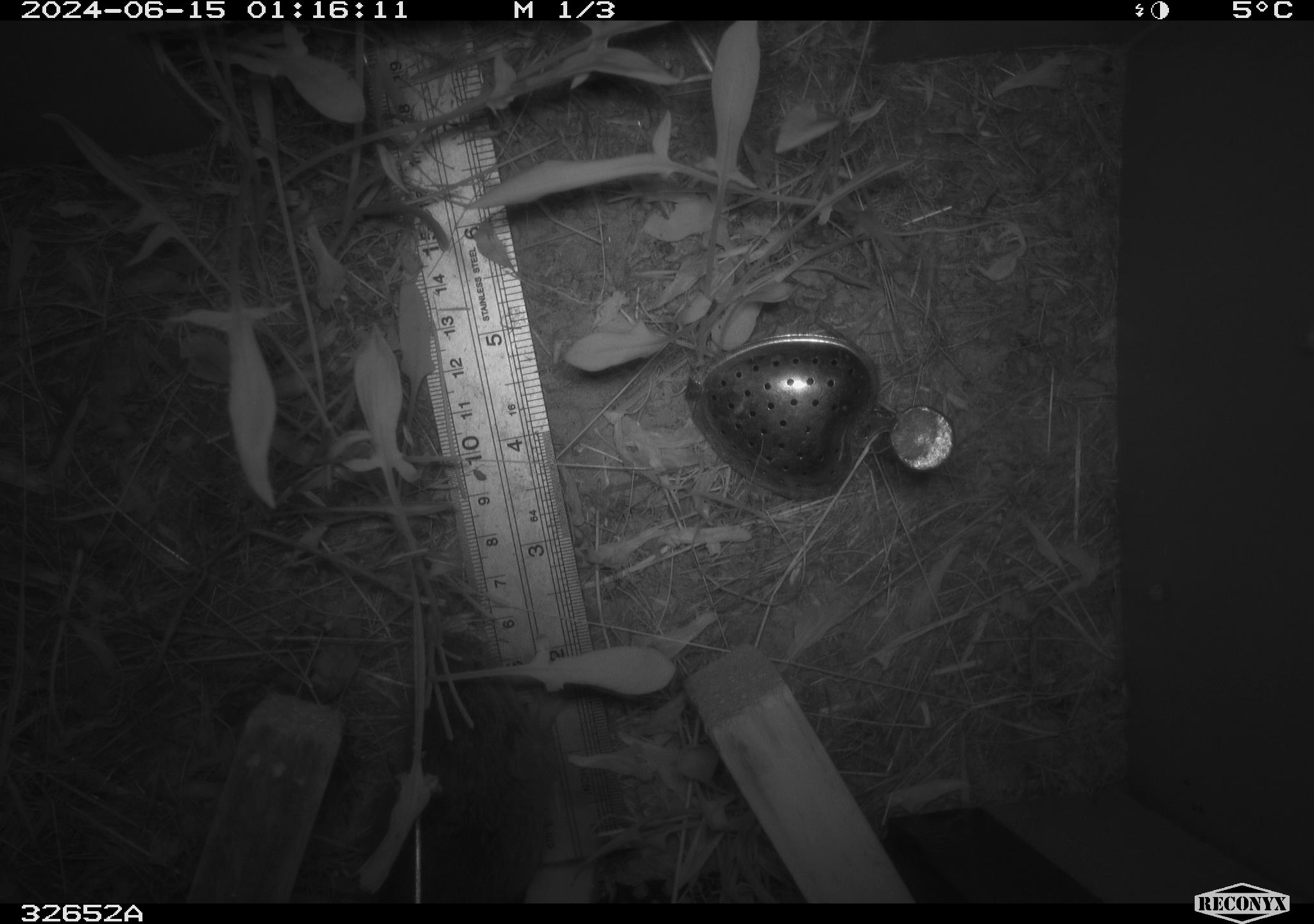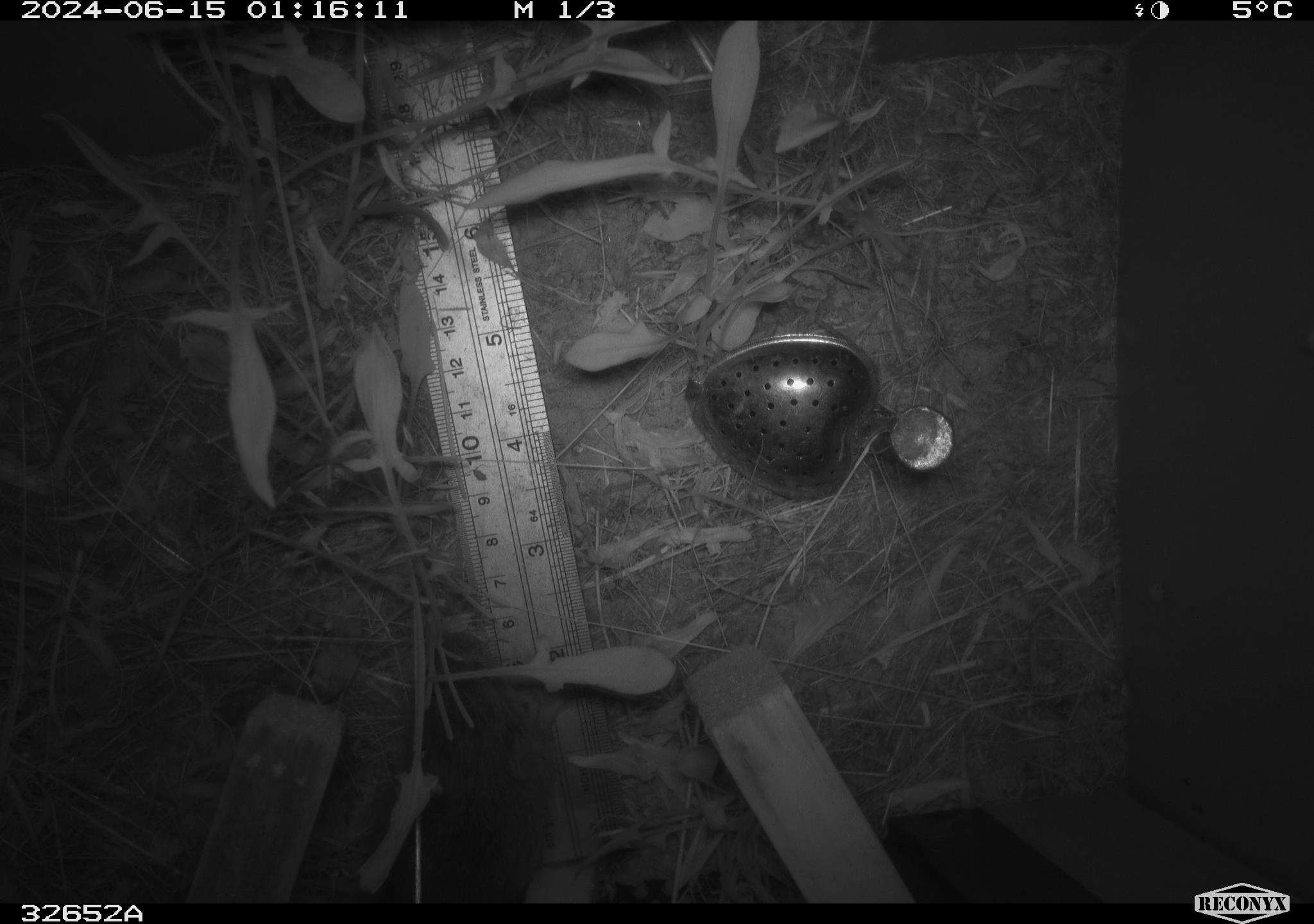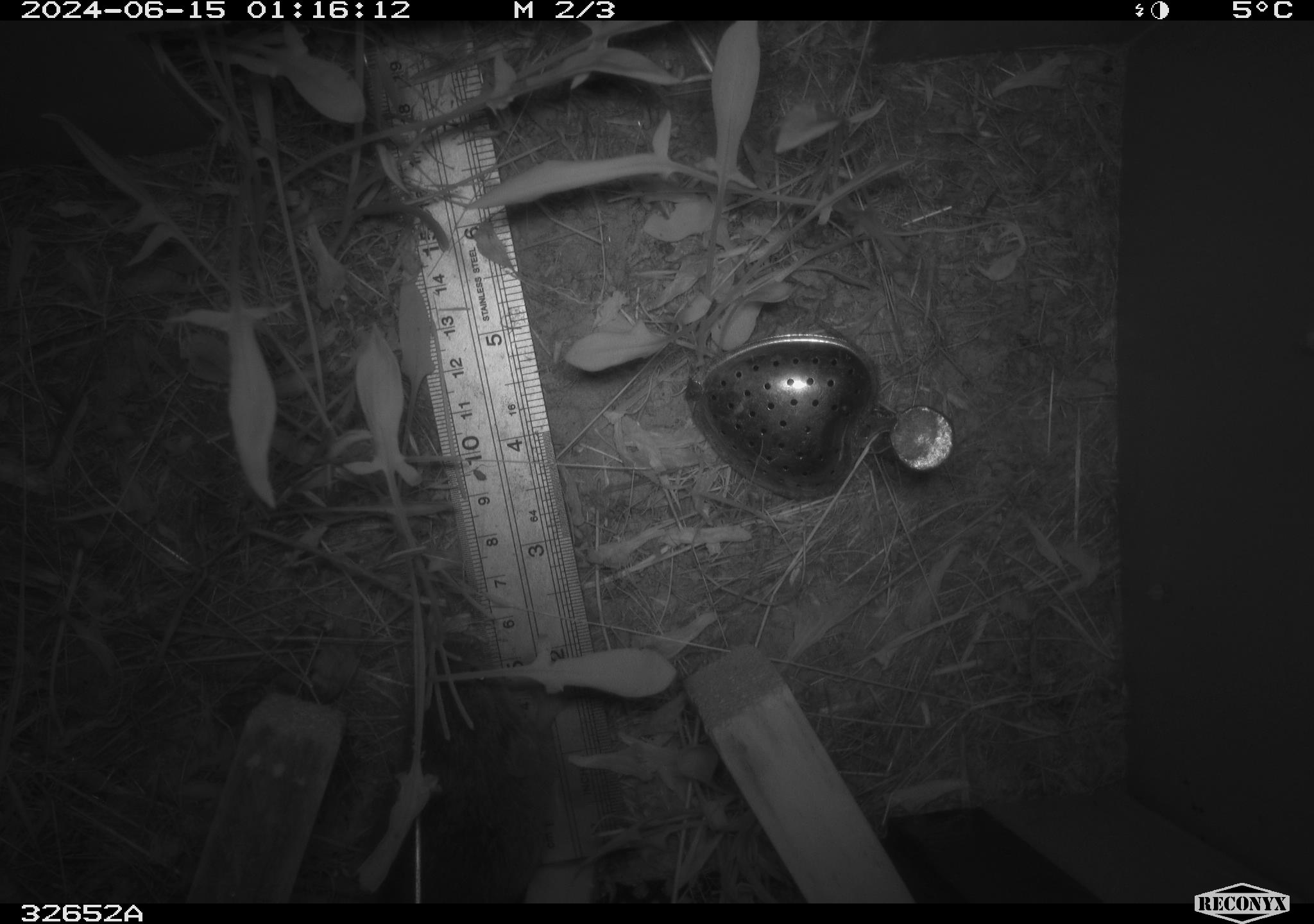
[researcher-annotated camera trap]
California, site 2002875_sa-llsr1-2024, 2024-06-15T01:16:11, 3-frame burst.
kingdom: Animalia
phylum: Chordata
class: Mammalia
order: Rodentia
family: Cricetidae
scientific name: Arvicolinae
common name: voles, lemmings, and muskrats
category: arvicolinae subfamily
Arvicolinae subfamily (voles, lemmings, and muskrats) (Arvicolinae).